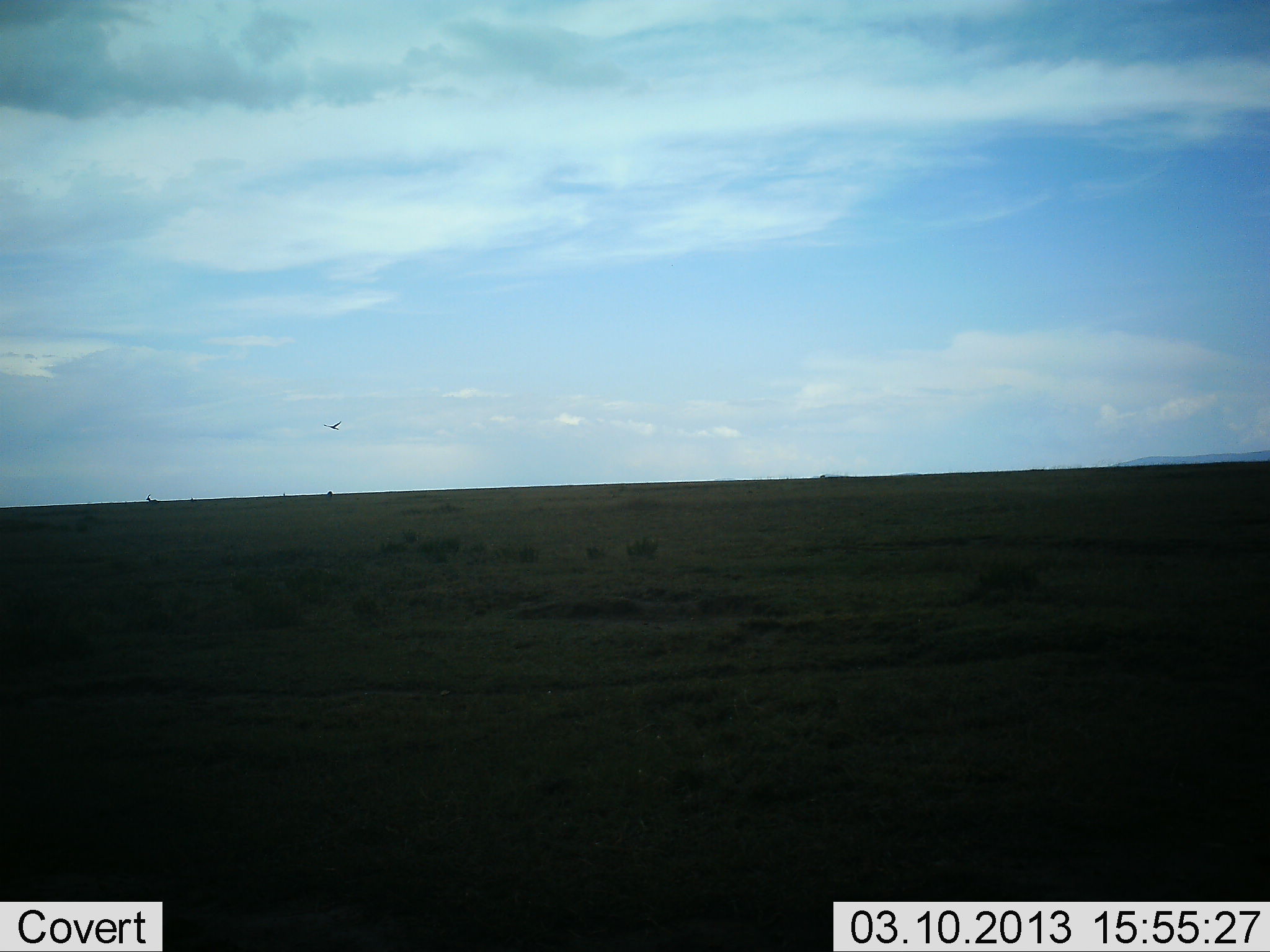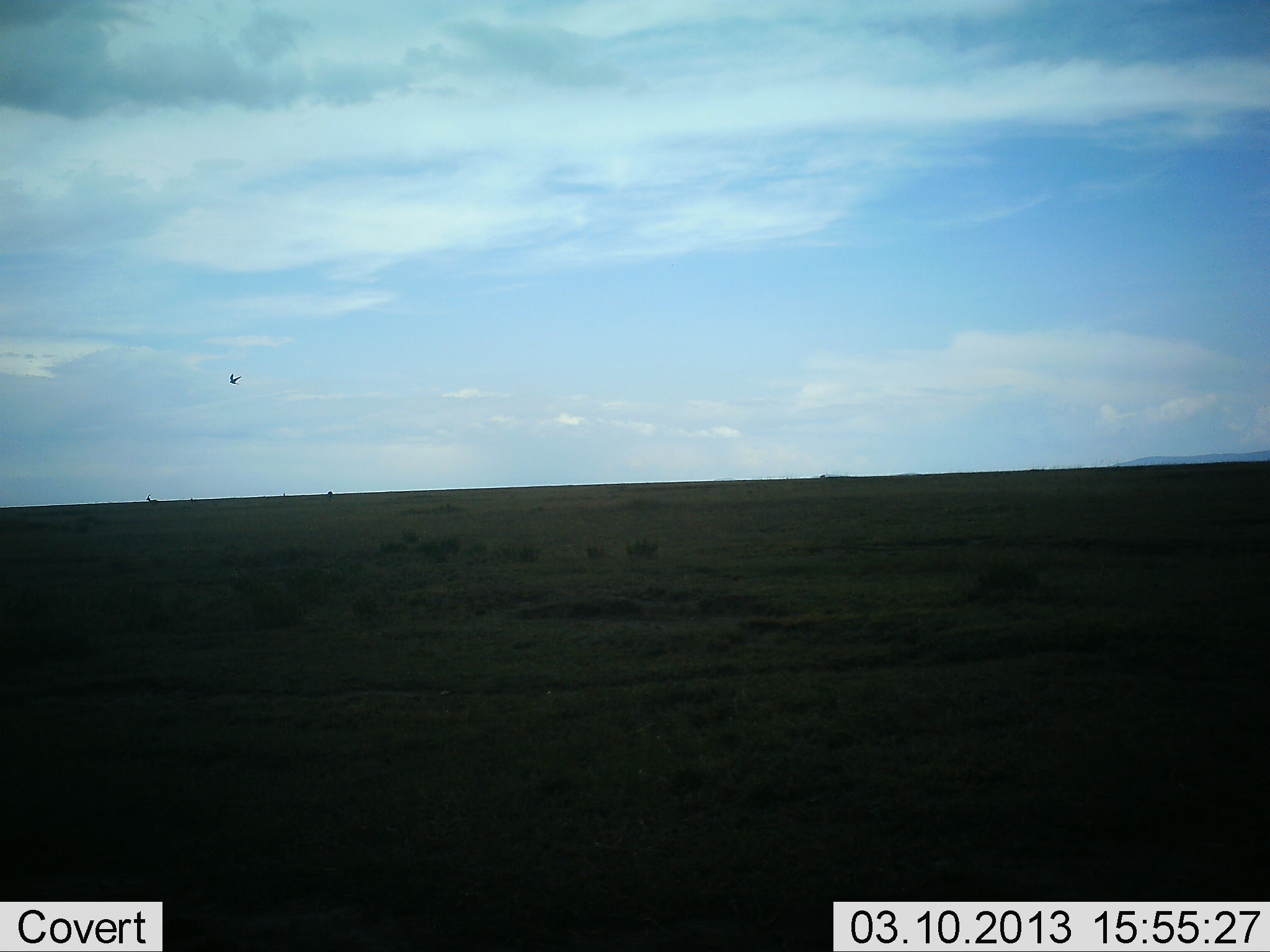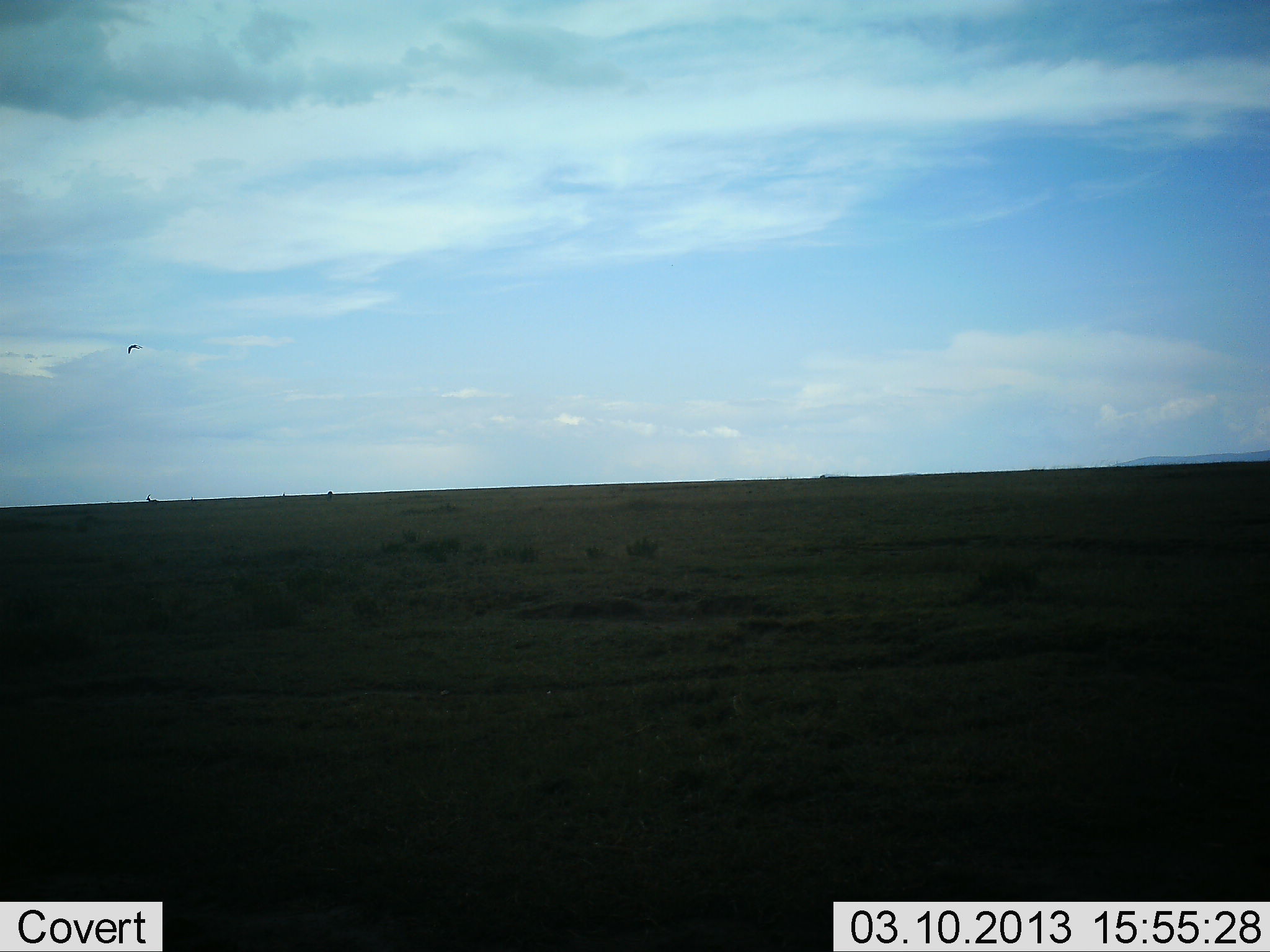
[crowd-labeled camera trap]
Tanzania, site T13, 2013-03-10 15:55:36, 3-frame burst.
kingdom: Animalia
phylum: Chordata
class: Aves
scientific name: Aves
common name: bird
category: otherbird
Otherbird (bird) (Aves), count 1. Behavior (volunteer vote fractions): standing 0%, resting 0%, moving 100%, interacting 0%. Young present (vote fraction): 0%. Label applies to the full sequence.